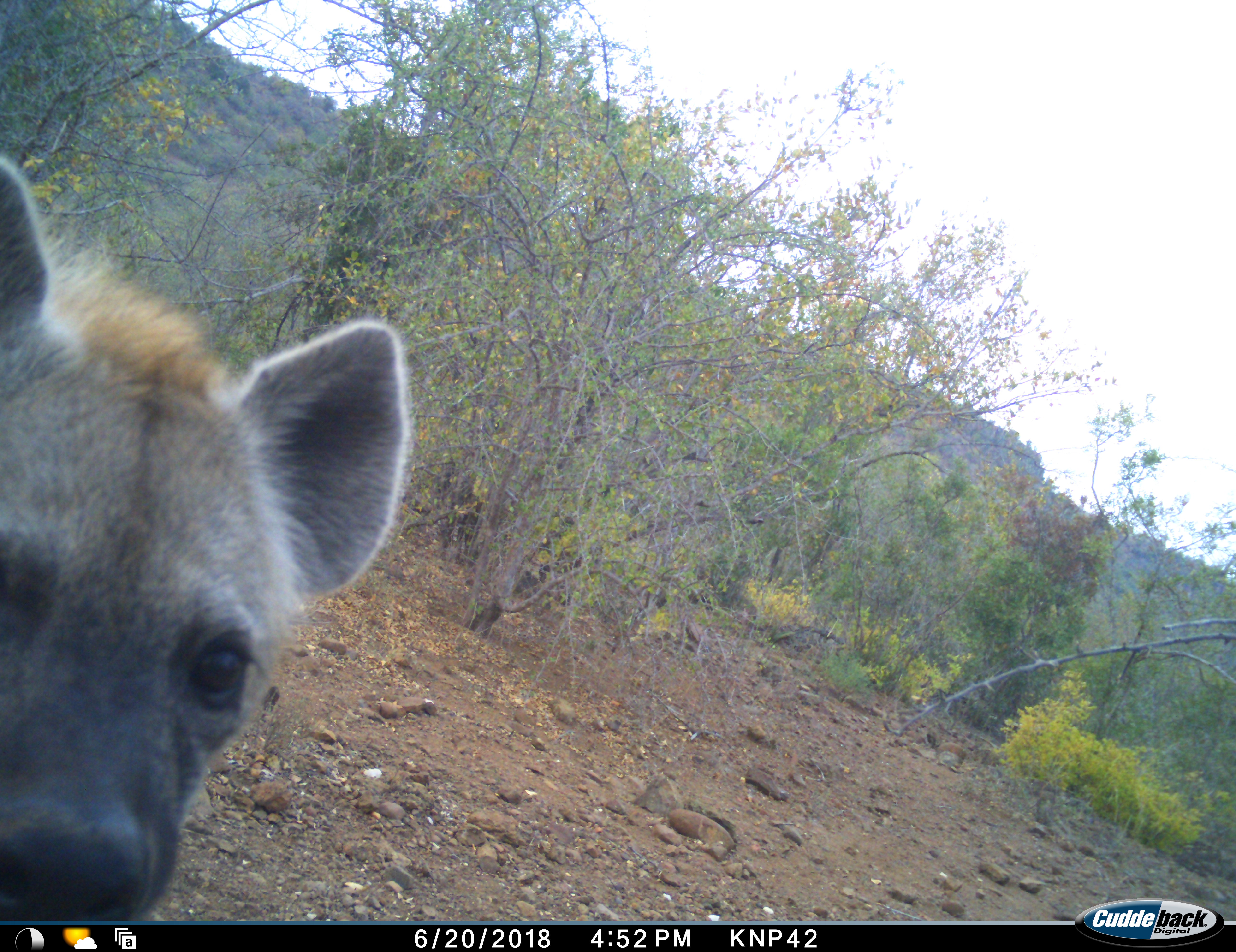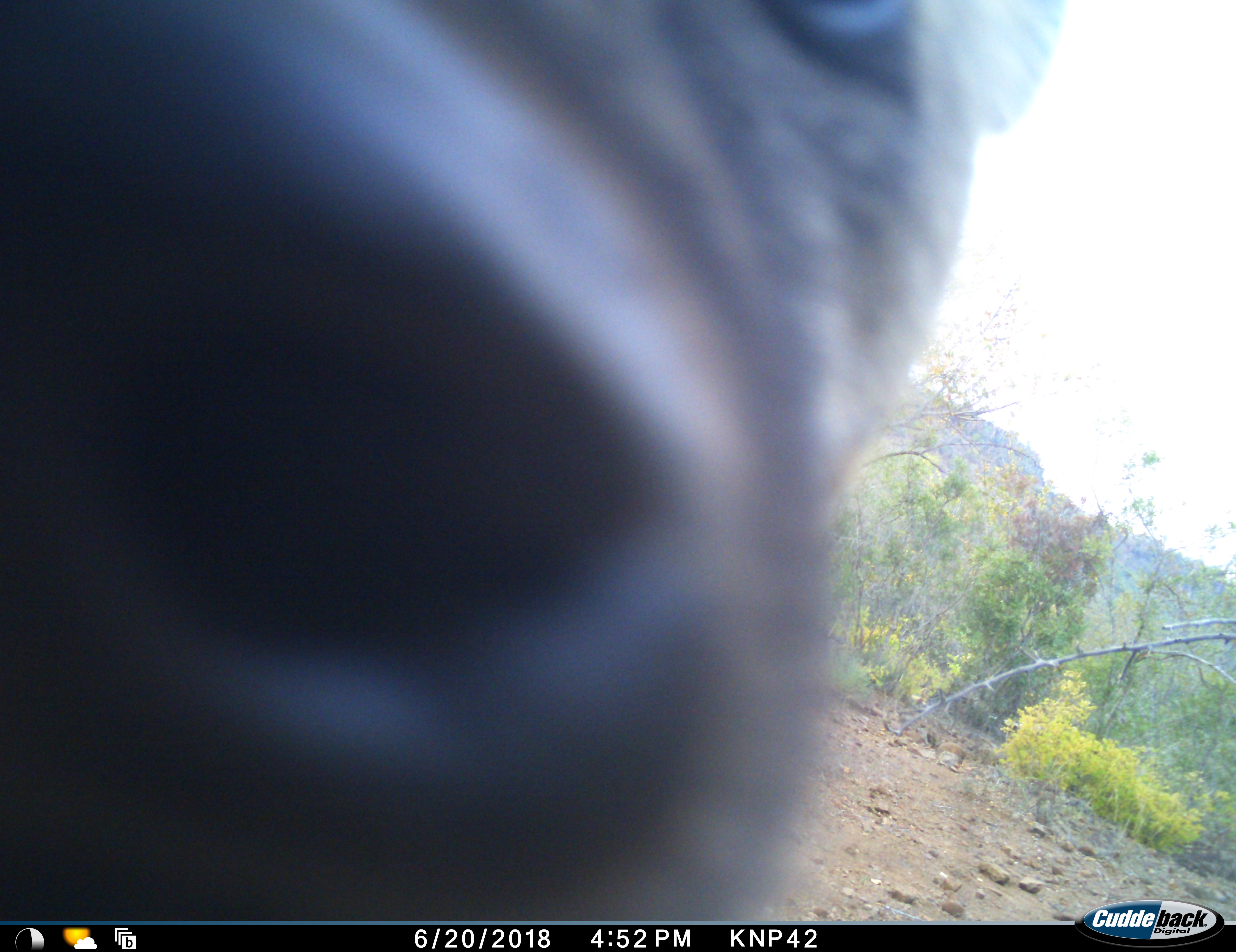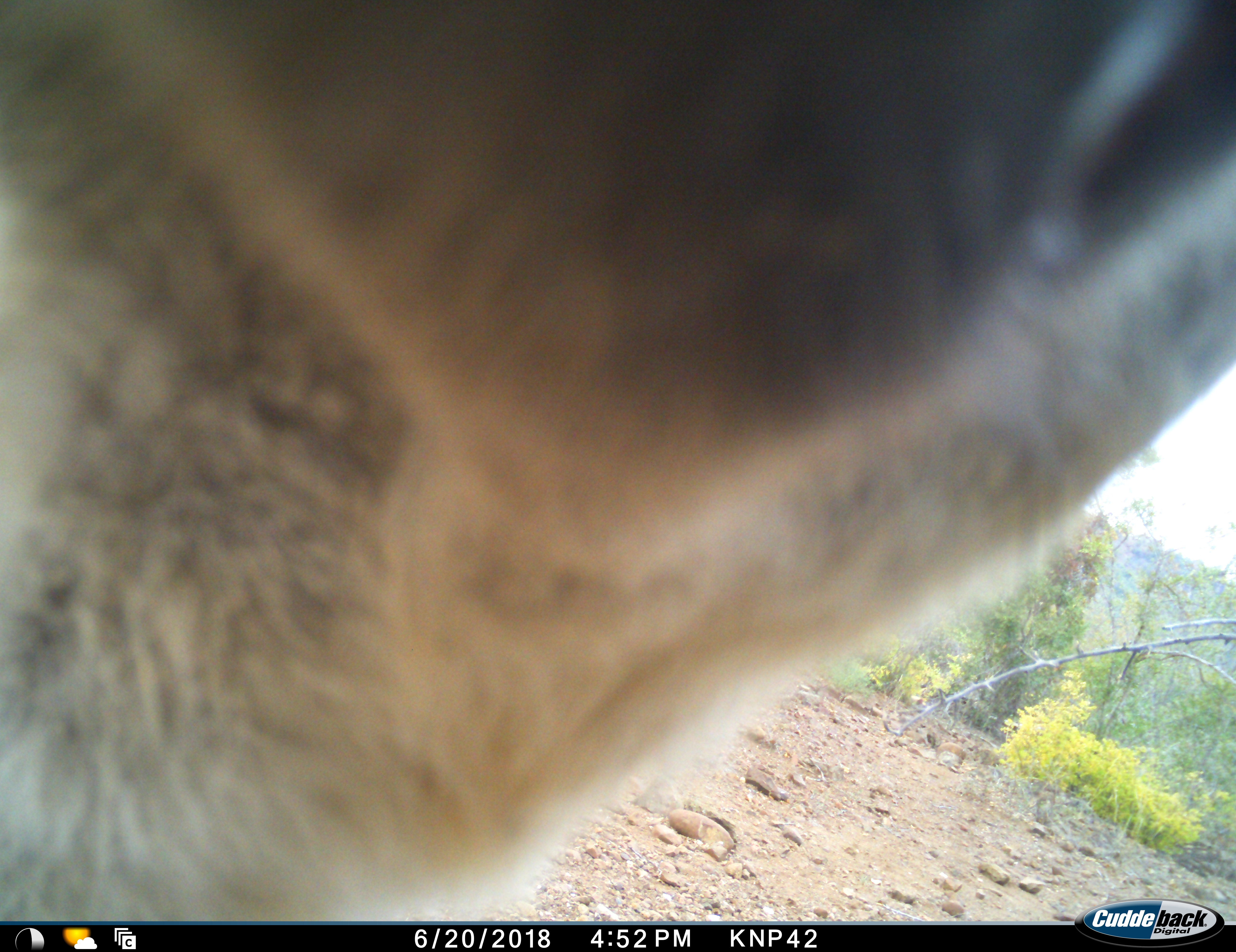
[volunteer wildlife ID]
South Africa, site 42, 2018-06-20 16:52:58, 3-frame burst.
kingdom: Animalia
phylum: Chordata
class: Mammalia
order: Carnivora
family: Hyaenidae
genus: Crocuta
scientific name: Crocuta crocuta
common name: spotted hyena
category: hyenaspotted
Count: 1.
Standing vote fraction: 30%.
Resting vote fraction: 0%.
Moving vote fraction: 60%.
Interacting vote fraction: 20%.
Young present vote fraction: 0%.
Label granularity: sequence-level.